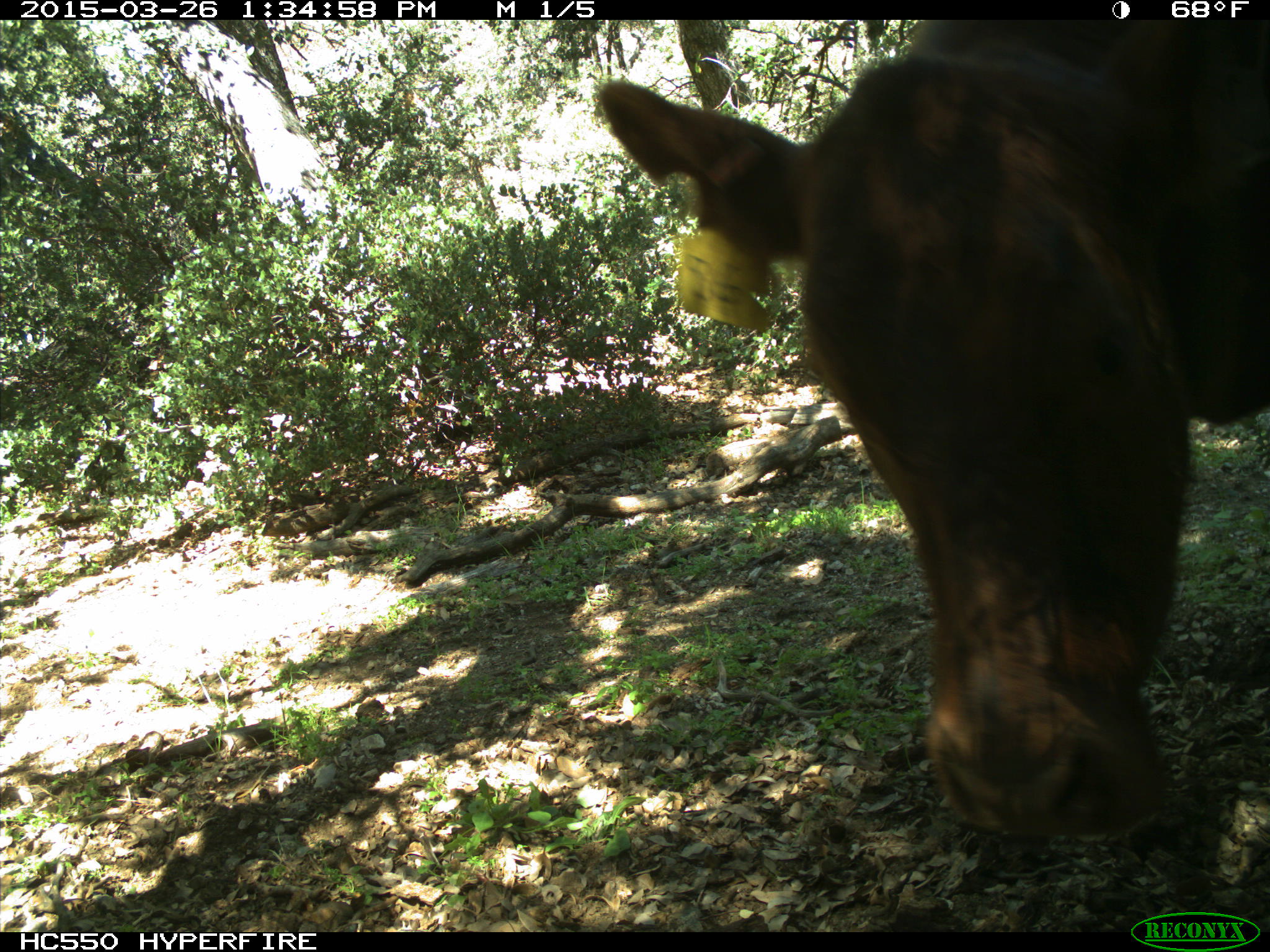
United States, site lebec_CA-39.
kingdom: Animalia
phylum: Chordata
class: Mammalia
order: Artiodactyla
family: Bovidae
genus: Bos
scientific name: Bos taurus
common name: domestic cow